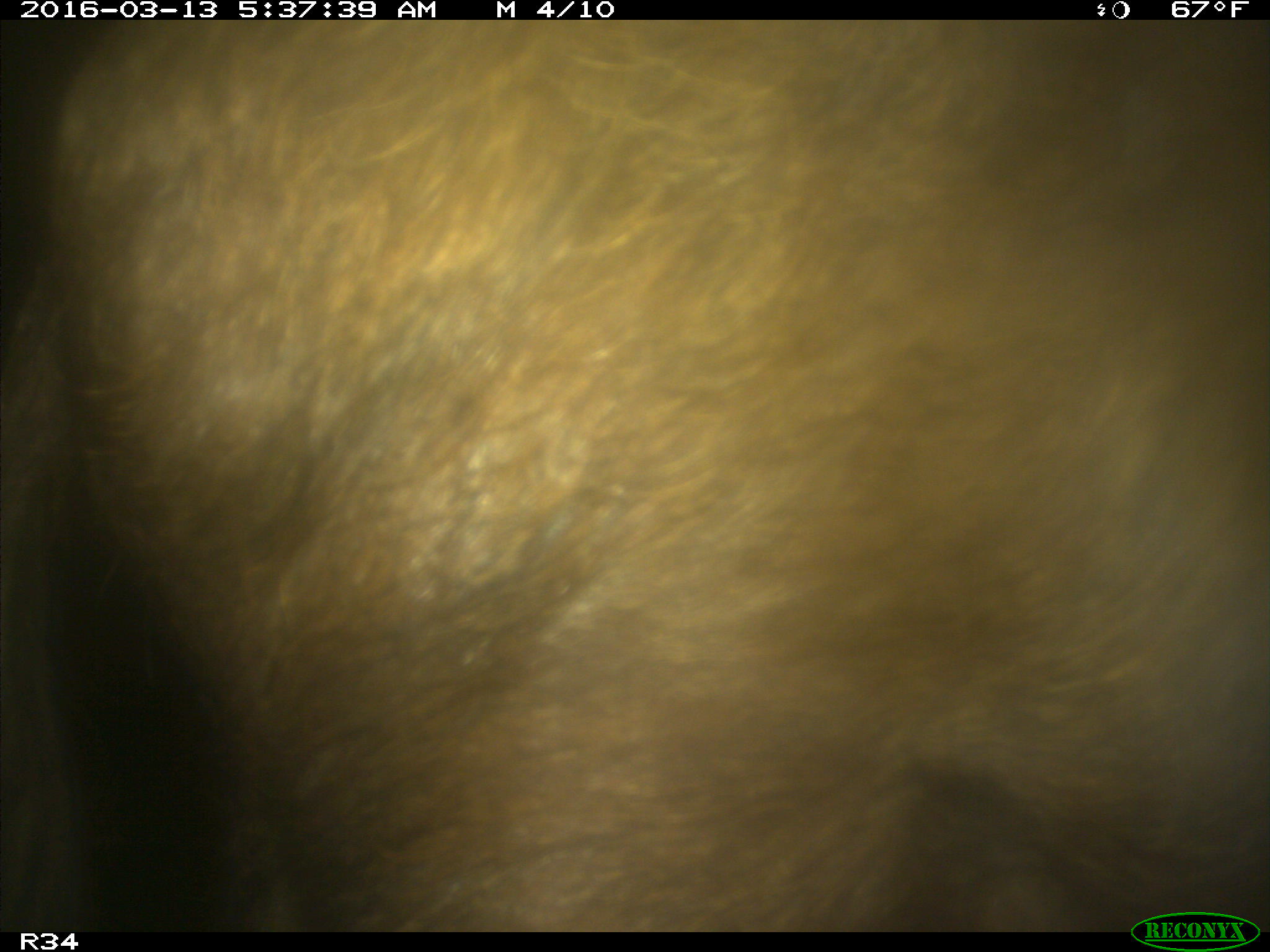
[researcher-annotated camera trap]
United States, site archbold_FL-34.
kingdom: Animalia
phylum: Chordata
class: Mammalia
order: Artiodactyla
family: Suidae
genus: Sus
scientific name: Sus scrofa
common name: wild boar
Sus scrofa (wild boar).